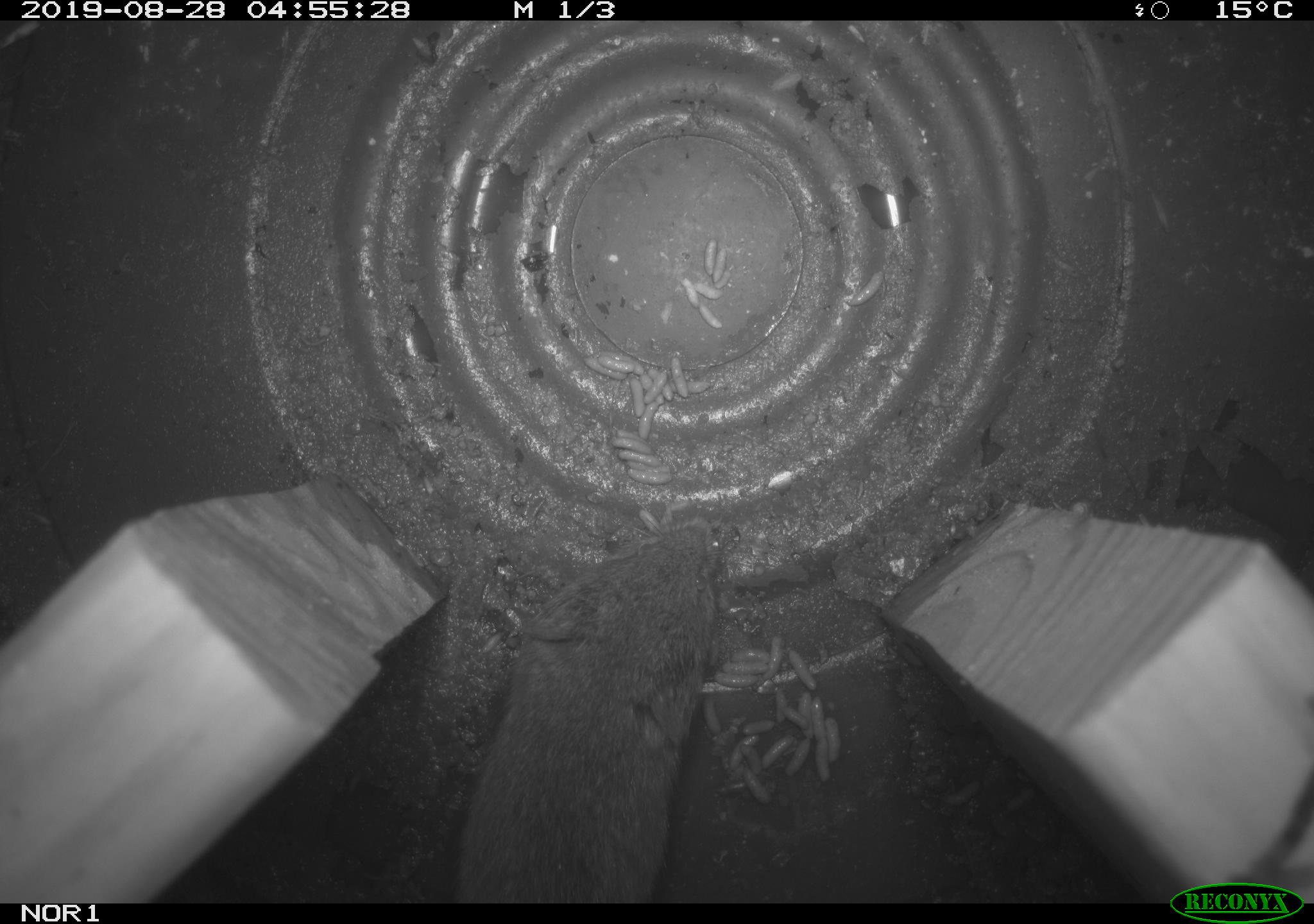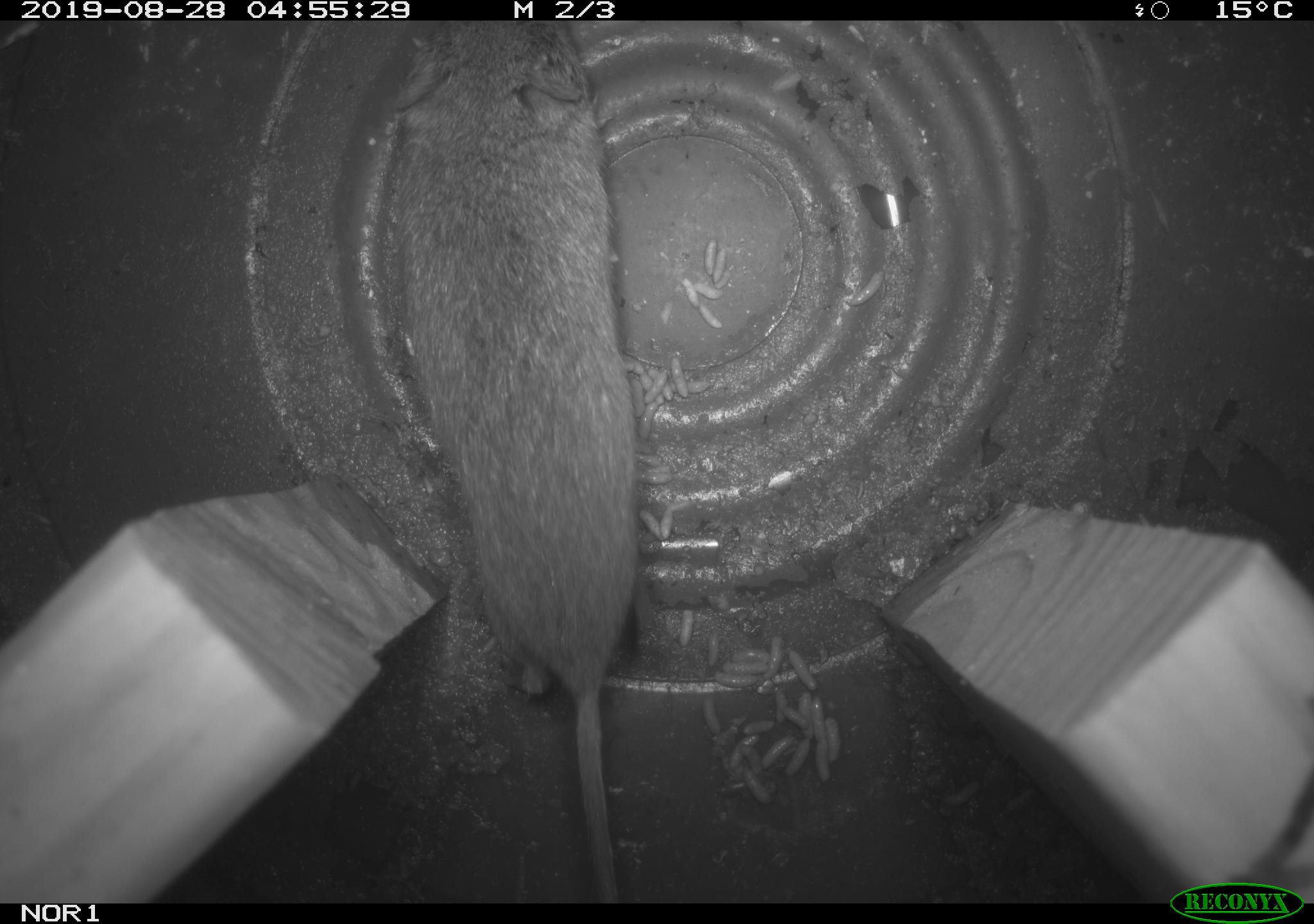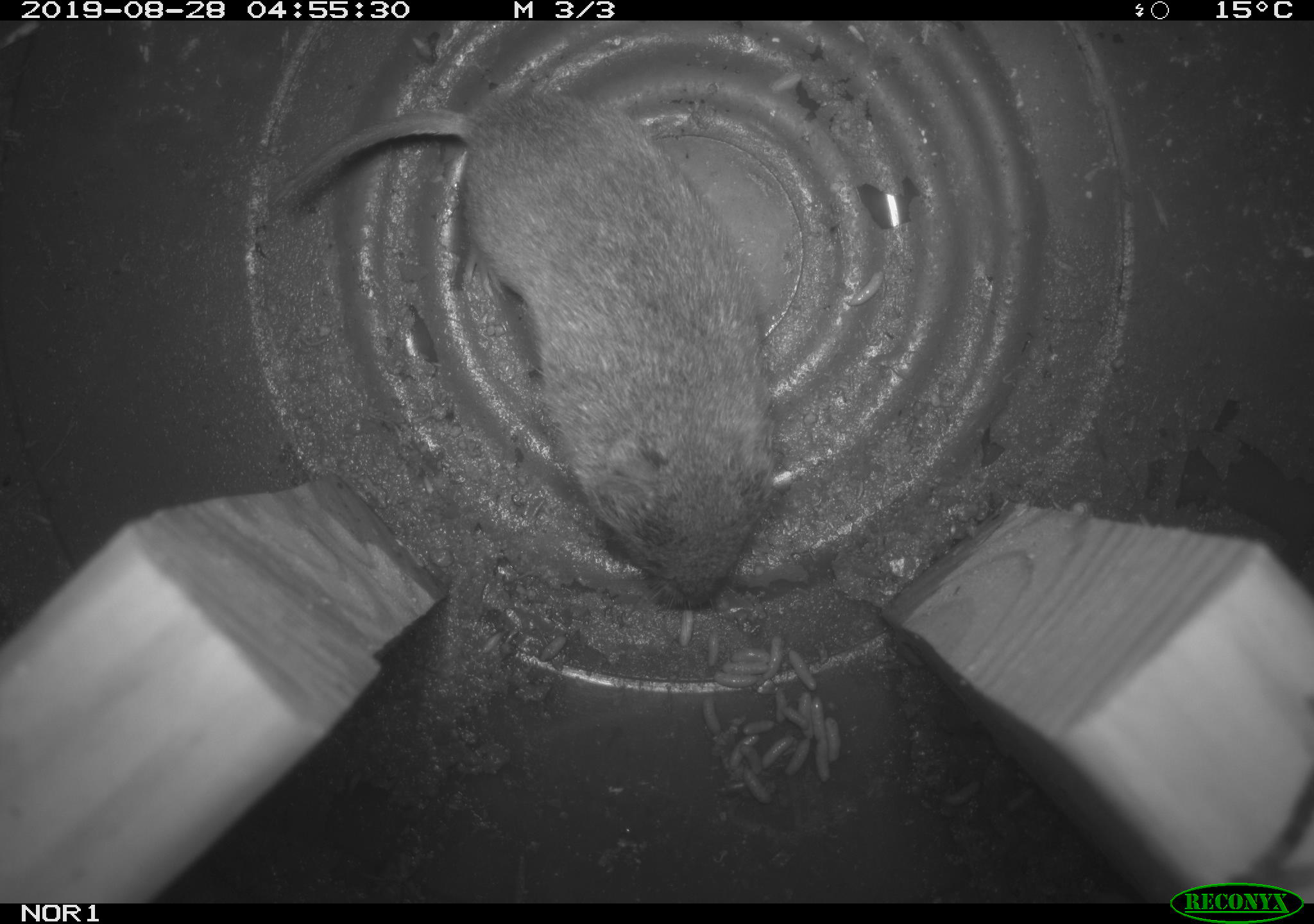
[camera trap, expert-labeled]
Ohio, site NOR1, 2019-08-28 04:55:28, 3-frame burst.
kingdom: Animalia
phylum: Chordata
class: Mammalia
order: Rodentia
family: Cricetidae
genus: Microtus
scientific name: Microtus pennsylvanicus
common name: meadow vole